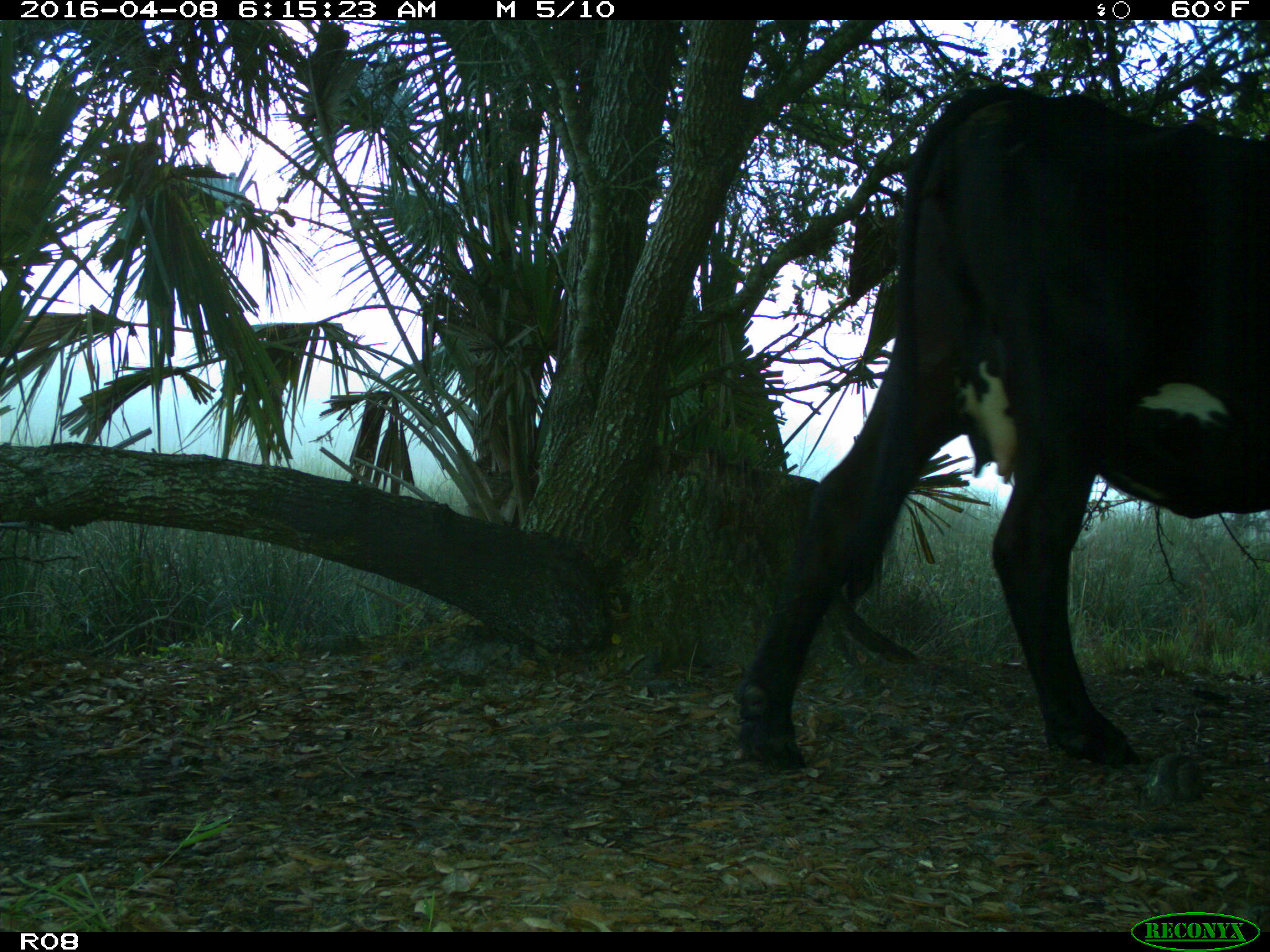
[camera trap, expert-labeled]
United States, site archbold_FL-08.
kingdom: Animalia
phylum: Chordata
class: Mammalia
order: Artiodactyla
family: Bovidae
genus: Bos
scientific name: Bos taurus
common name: domestic cow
Bos taurus (domestic cow).